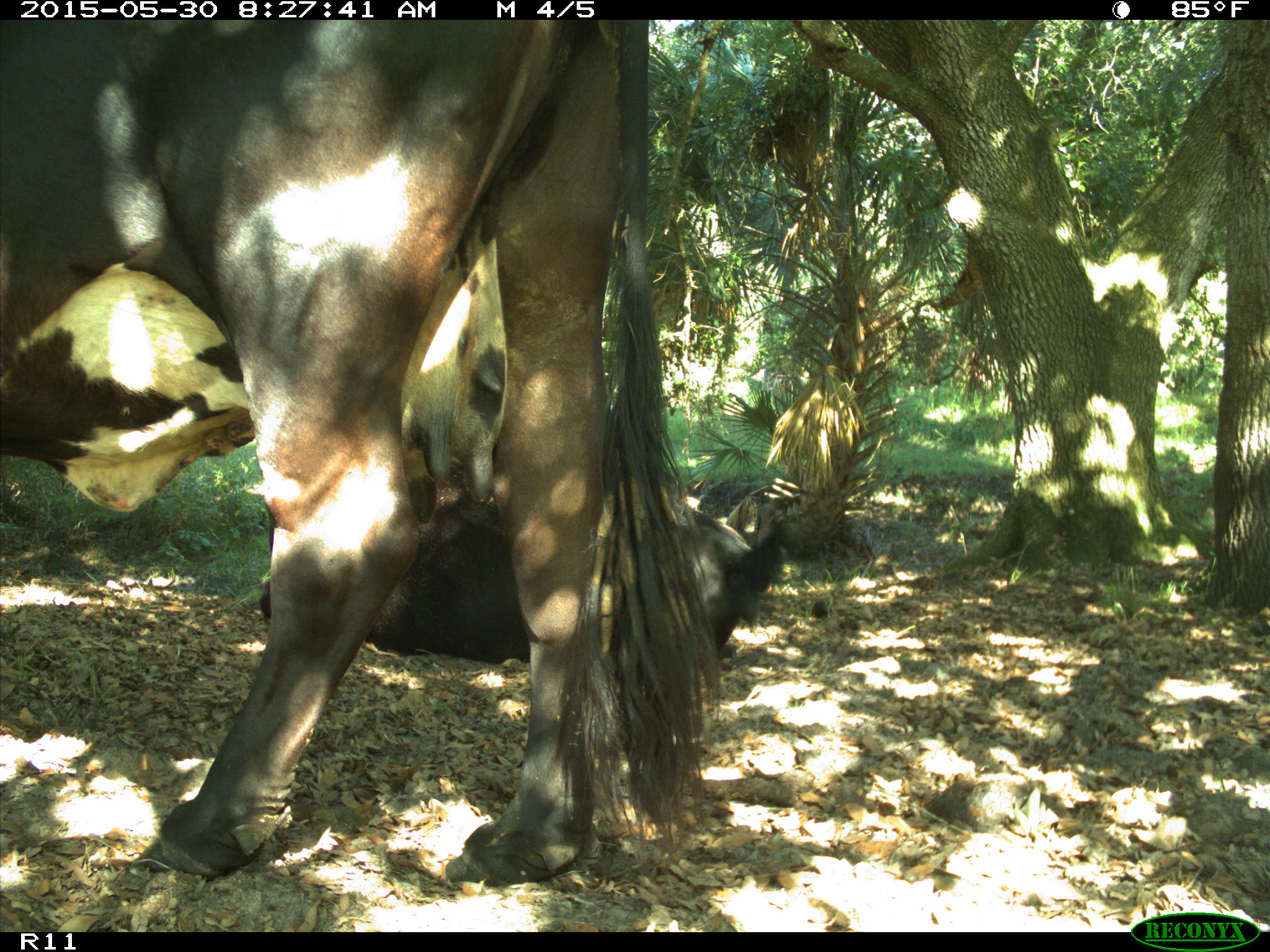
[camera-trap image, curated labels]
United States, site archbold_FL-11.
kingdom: Animalia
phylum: Chordata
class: Mammalia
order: Artiodactyla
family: Bovidae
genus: Bos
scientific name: Bos taurus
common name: domestic cow